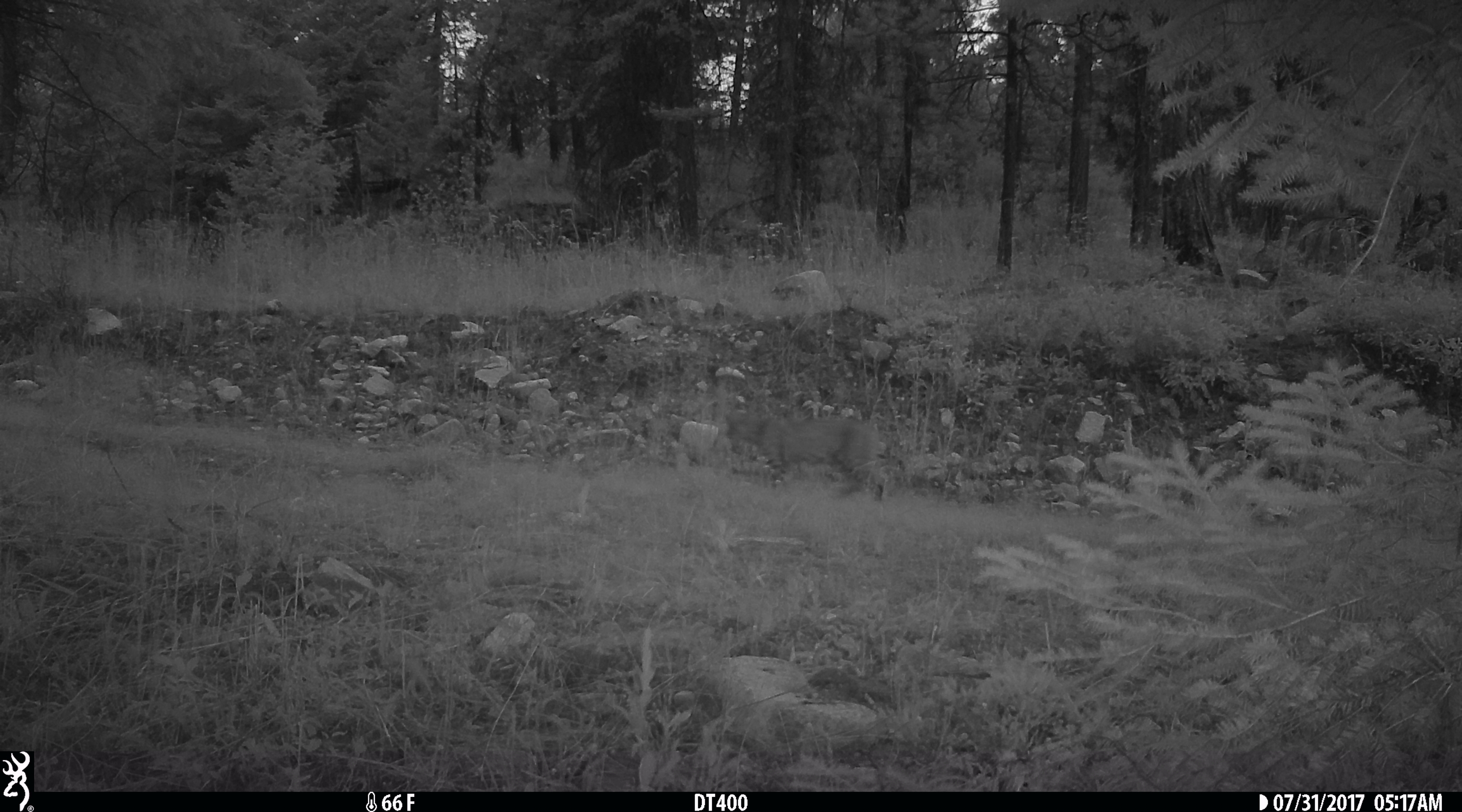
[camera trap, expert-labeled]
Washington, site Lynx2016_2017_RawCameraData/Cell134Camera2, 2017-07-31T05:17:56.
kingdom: Animalia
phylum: Chordata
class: Mammalia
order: Carnivora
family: Felidae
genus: Lynx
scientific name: Lynx rufus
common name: bobcat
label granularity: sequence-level